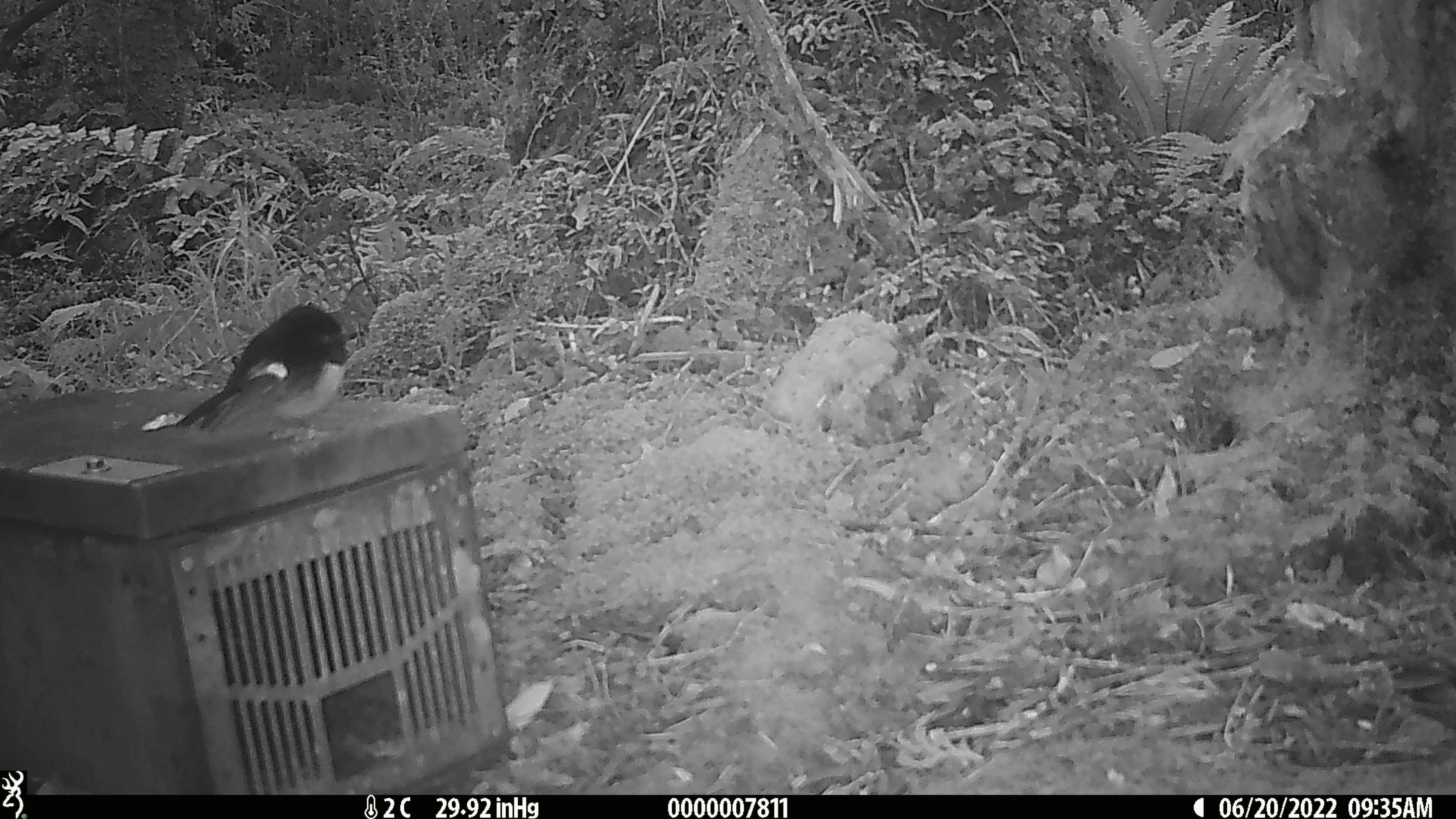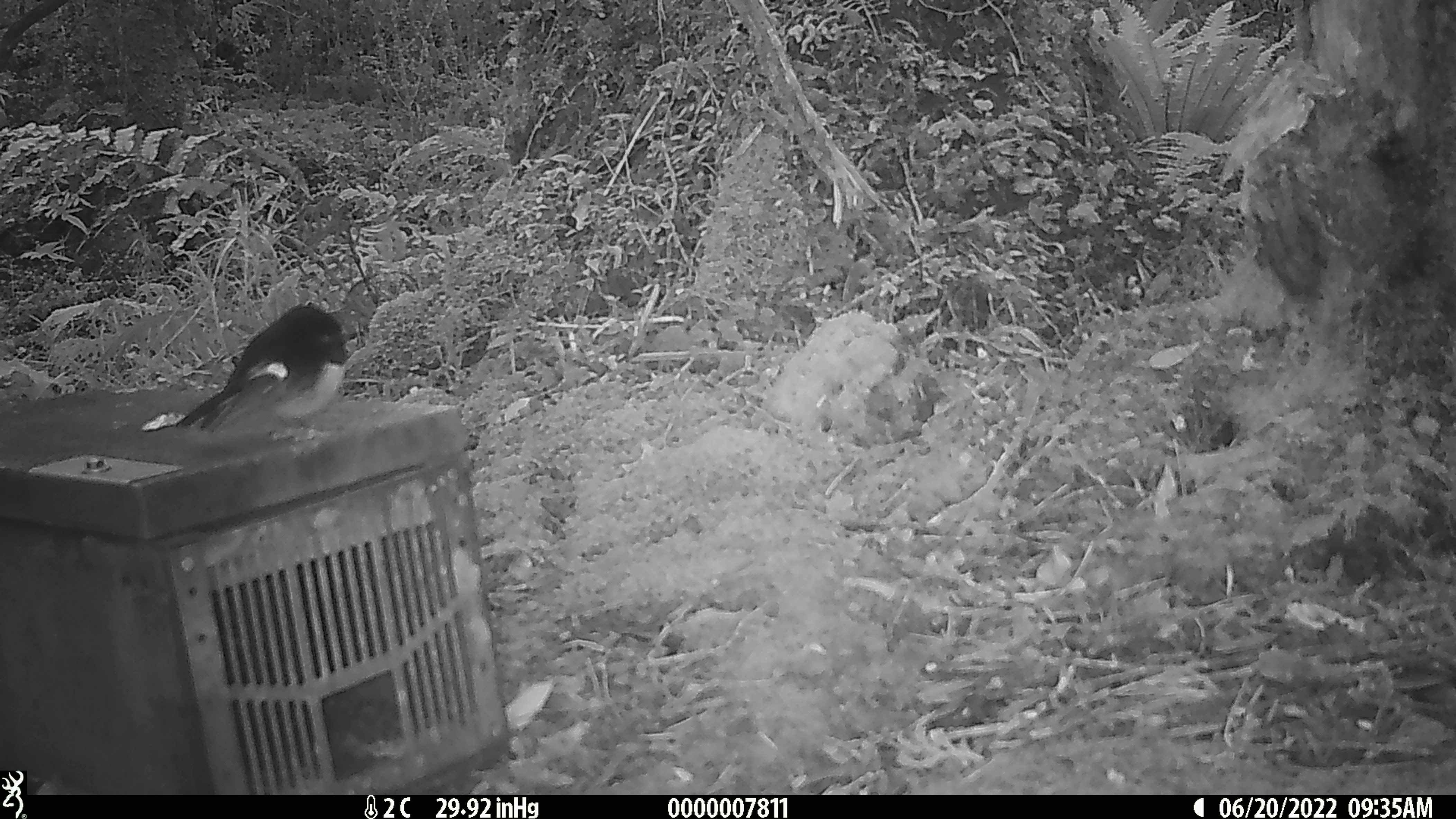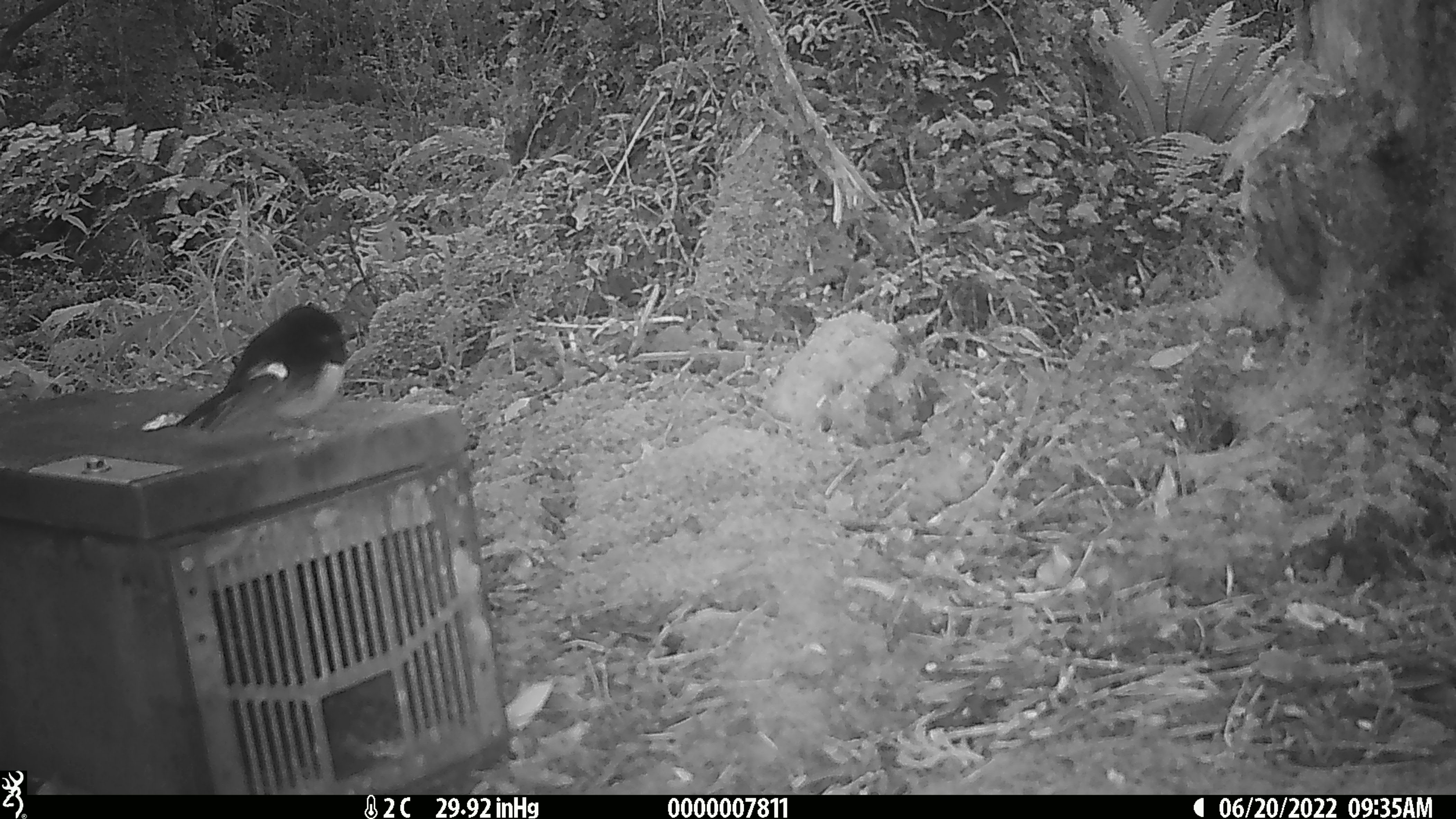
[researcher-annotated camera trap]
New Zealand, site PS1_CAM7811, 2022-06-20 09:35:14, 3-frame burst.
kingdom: Animalia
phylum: Chordata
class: Aves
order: Passeriformes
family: Petroicidae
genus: Petroica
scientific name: Petroica macrocephala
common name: tomtit